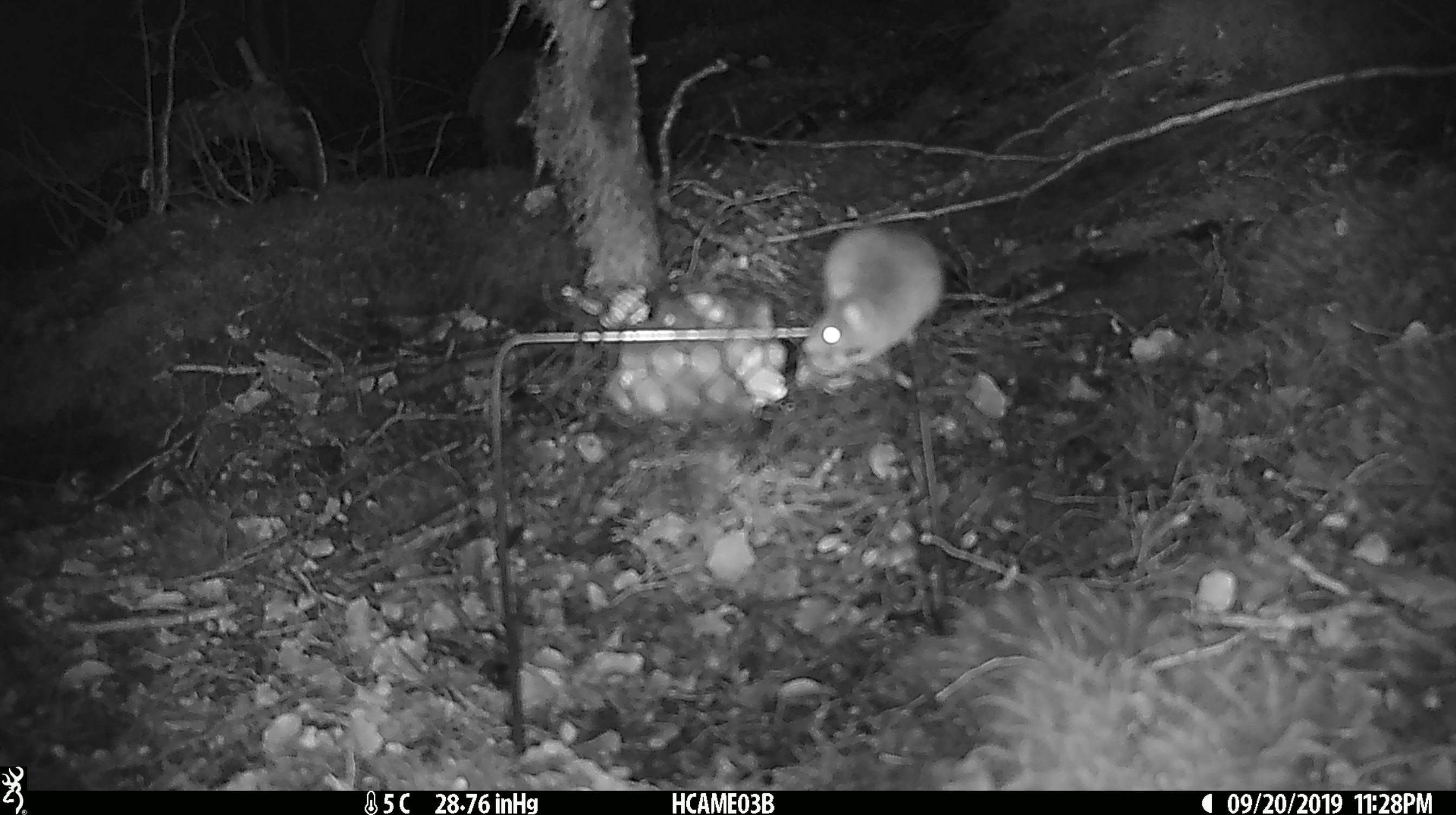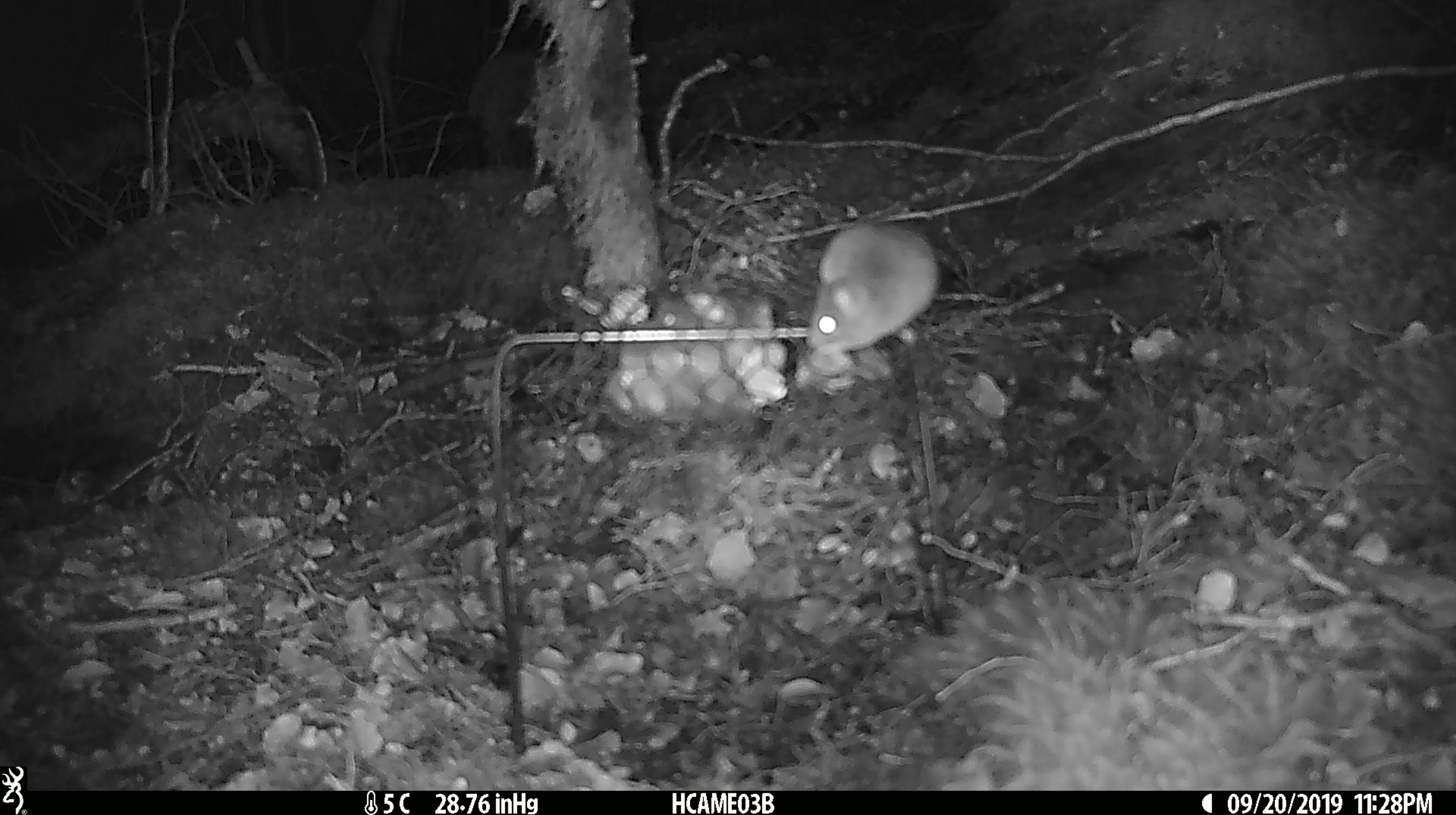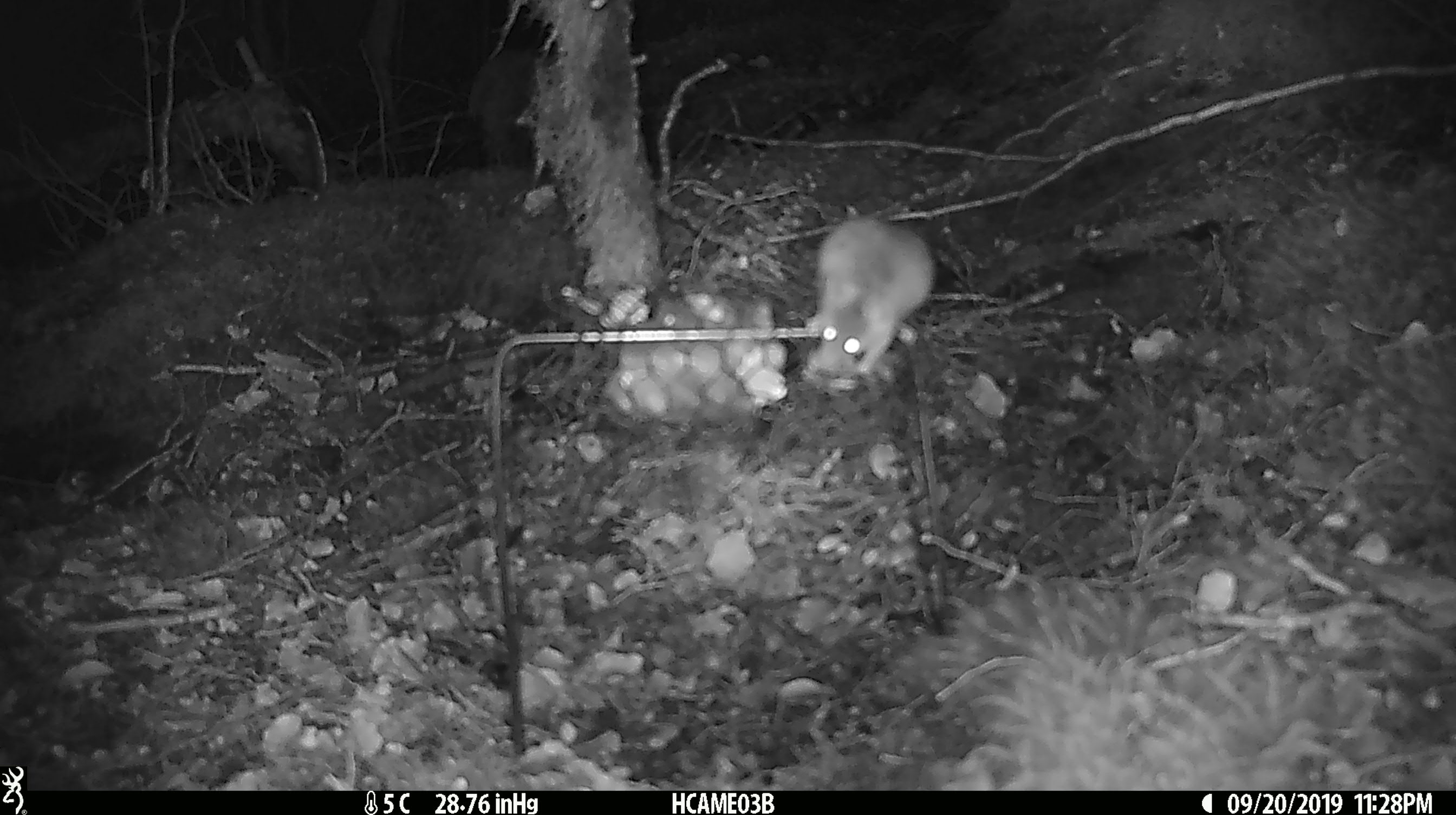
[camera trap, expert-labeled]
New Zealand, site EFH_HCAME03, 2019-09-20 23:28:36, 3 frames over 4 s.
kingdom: Animalia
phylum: Chordata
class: Mammalia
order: Rodentia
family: Muridae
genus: Mus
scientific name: Mus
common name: mouse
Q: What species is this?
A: Mouse (Mus).